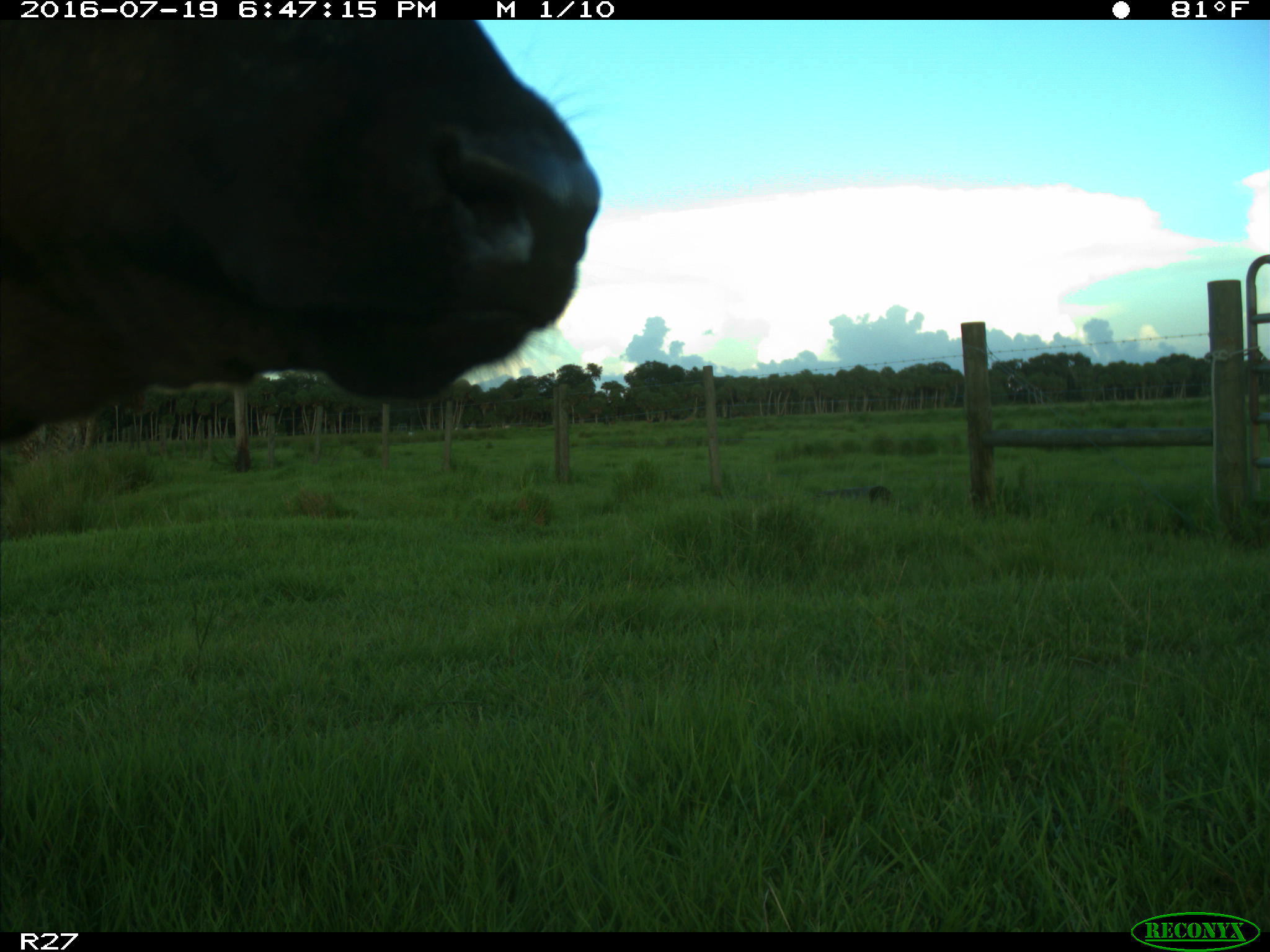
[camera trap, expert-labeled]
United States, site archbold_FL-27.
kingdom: Animalia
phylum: Chordata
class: Mammalia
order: Artiodactyla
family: Bovidae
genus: Bos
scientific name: Bos taurus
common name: domestic cow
Bos taurus (domestic cow).